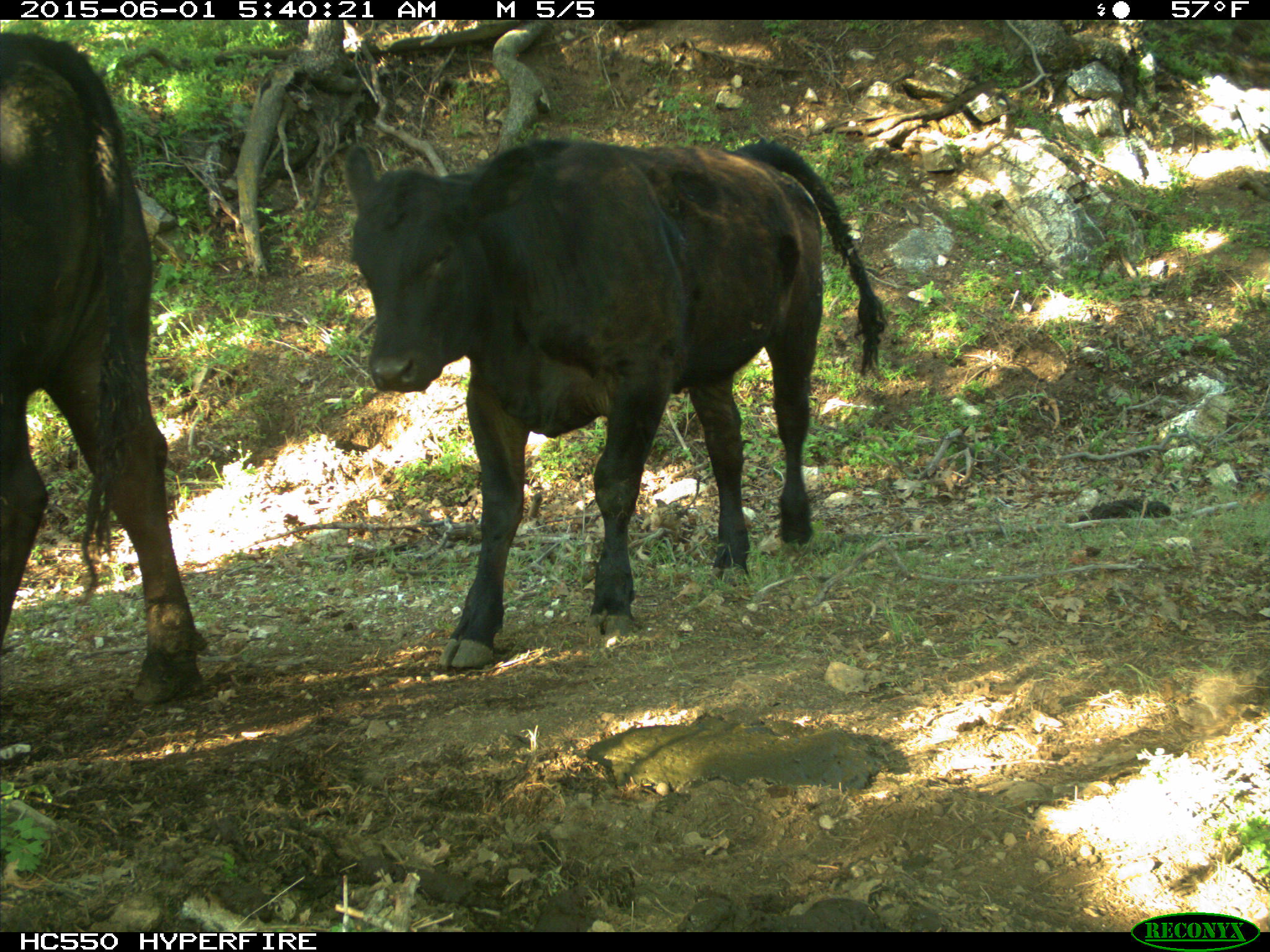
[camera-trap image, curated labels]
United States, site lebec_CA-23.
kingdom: Animalia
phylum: Chordata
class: Mammalia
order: Artiodactyla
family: Bovidae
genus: Bos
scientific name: Bos taurus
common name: domestic cow